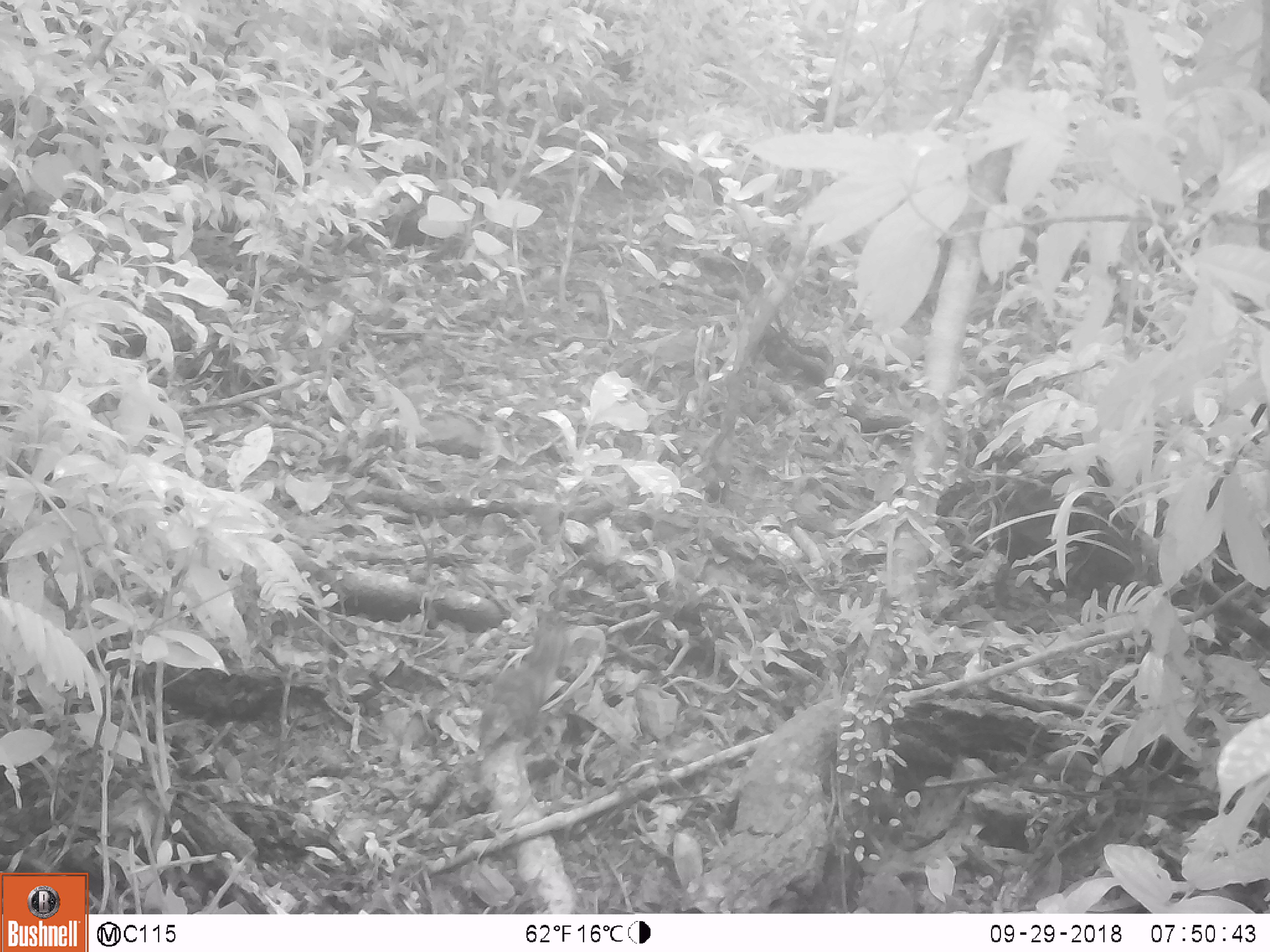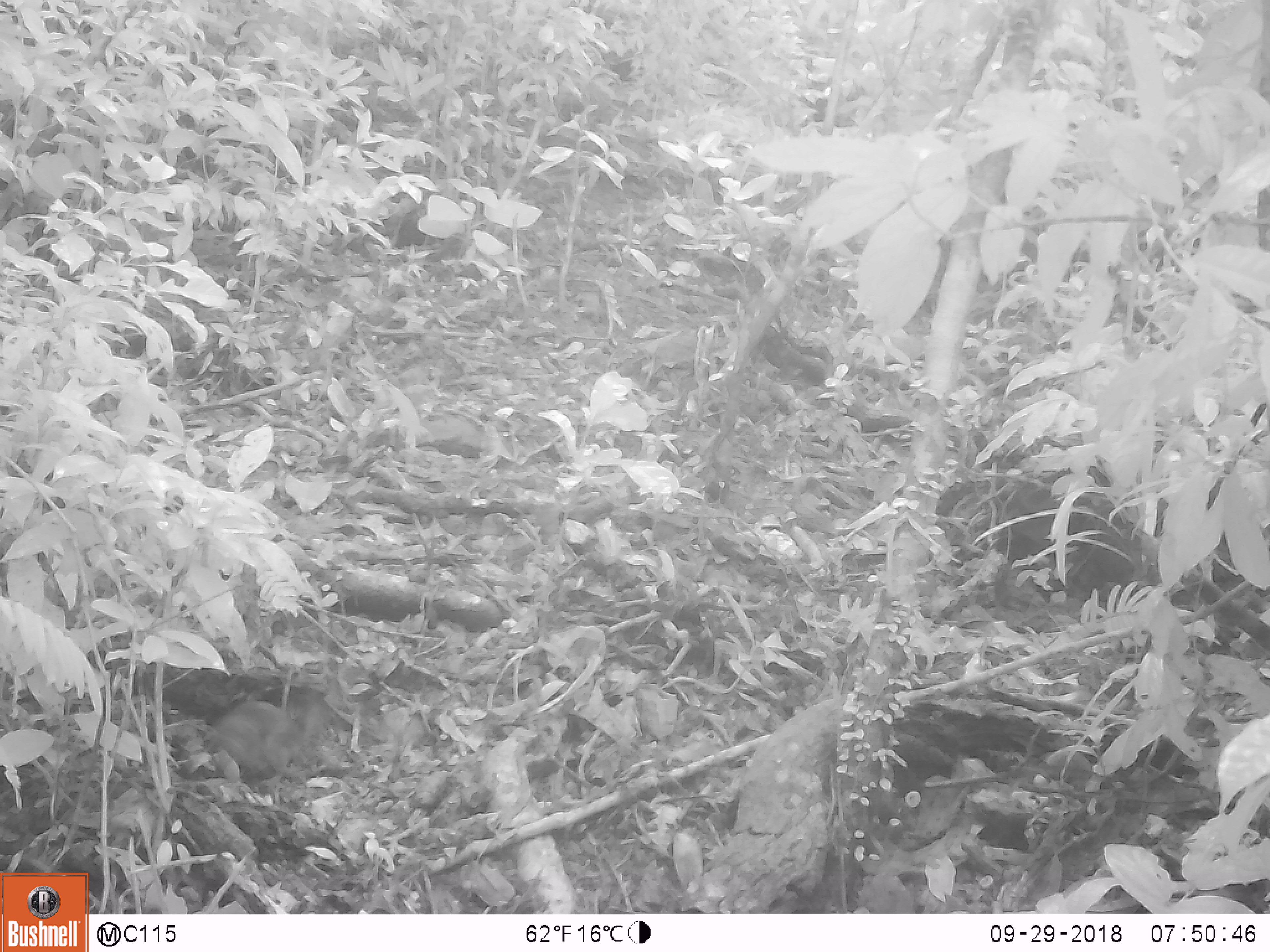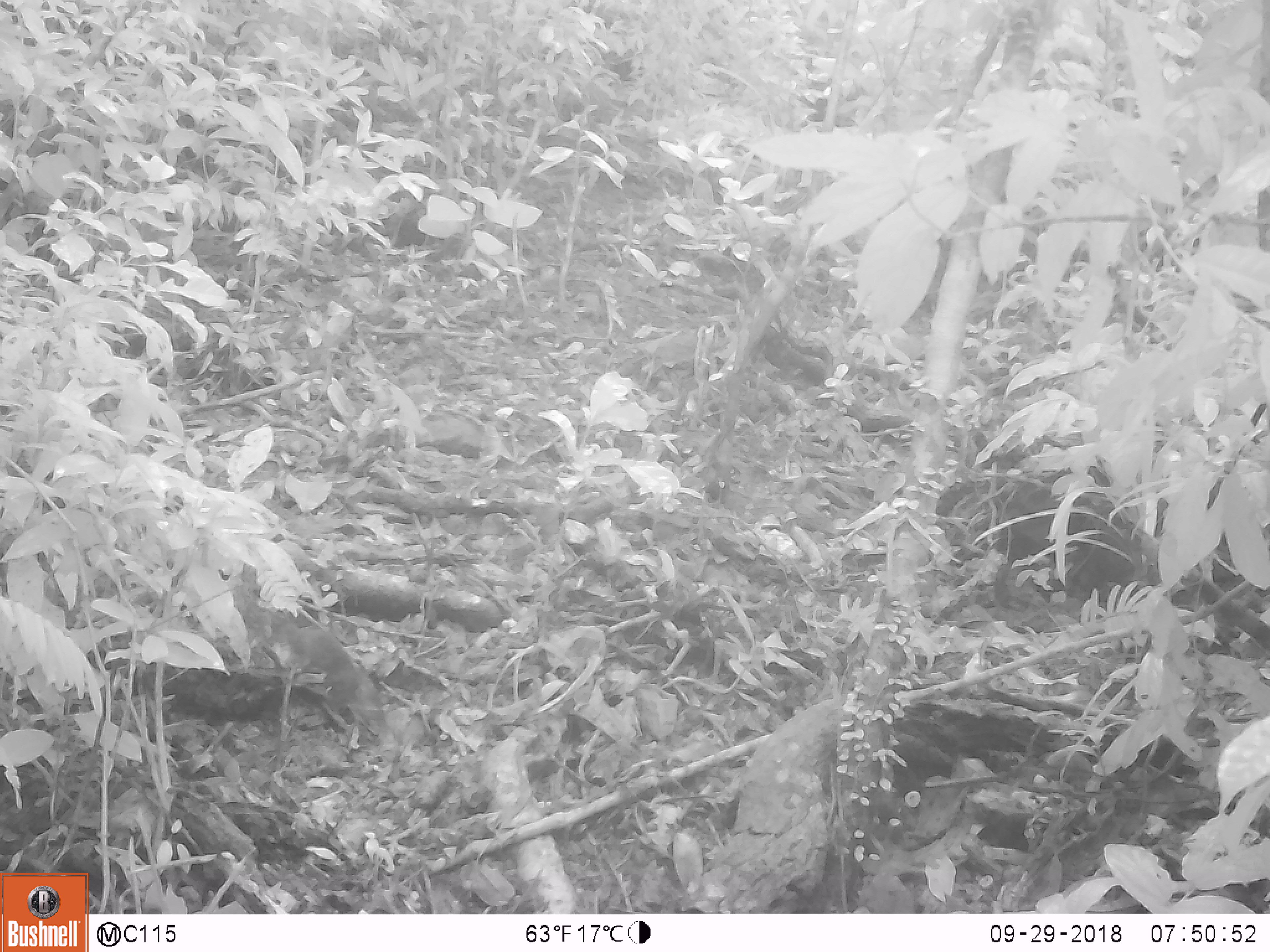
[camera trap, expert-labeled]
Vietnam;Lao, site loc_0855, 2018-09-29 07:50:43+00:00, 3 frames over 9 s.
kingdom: Animalia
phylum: Chordata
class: Mammalia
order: Rodentia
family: Sciuridae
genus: Dremomys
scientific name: Dremomys rufigenis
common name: red-cheeked squirrel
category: red cheeked squirrel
Red cheeked squirrel (red-cheeked squirrel) (Dremomys rufigenis). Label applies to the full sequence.